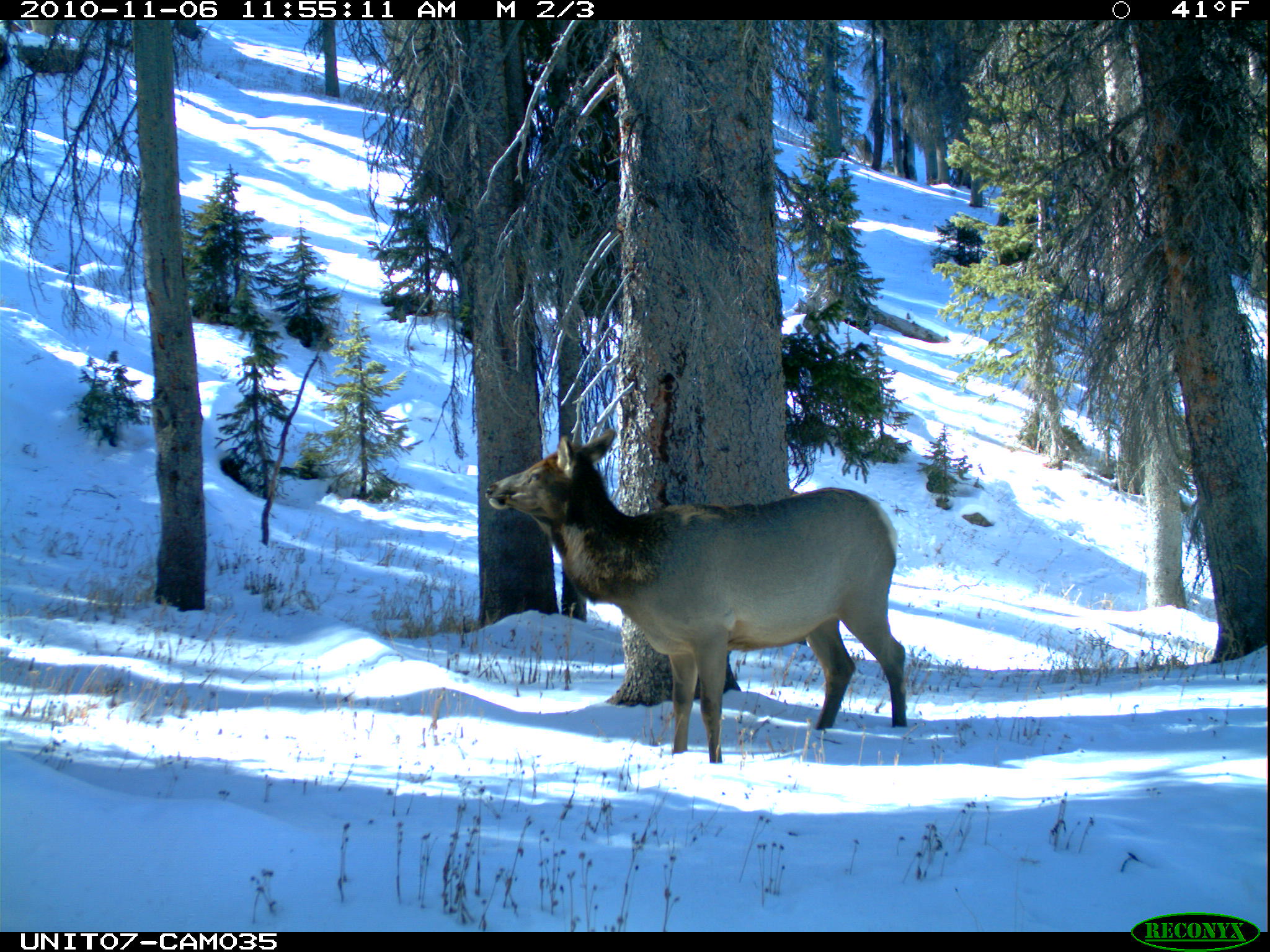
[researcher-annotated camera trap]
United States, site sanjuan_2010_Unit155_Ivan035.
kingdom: Animalia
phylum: Chordata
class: Mammalia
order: Artiodactyla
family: Cervidae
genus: Cervus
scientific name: Cervus elaphus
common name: red deer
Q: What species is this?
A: Cervus elaphus (red deer).